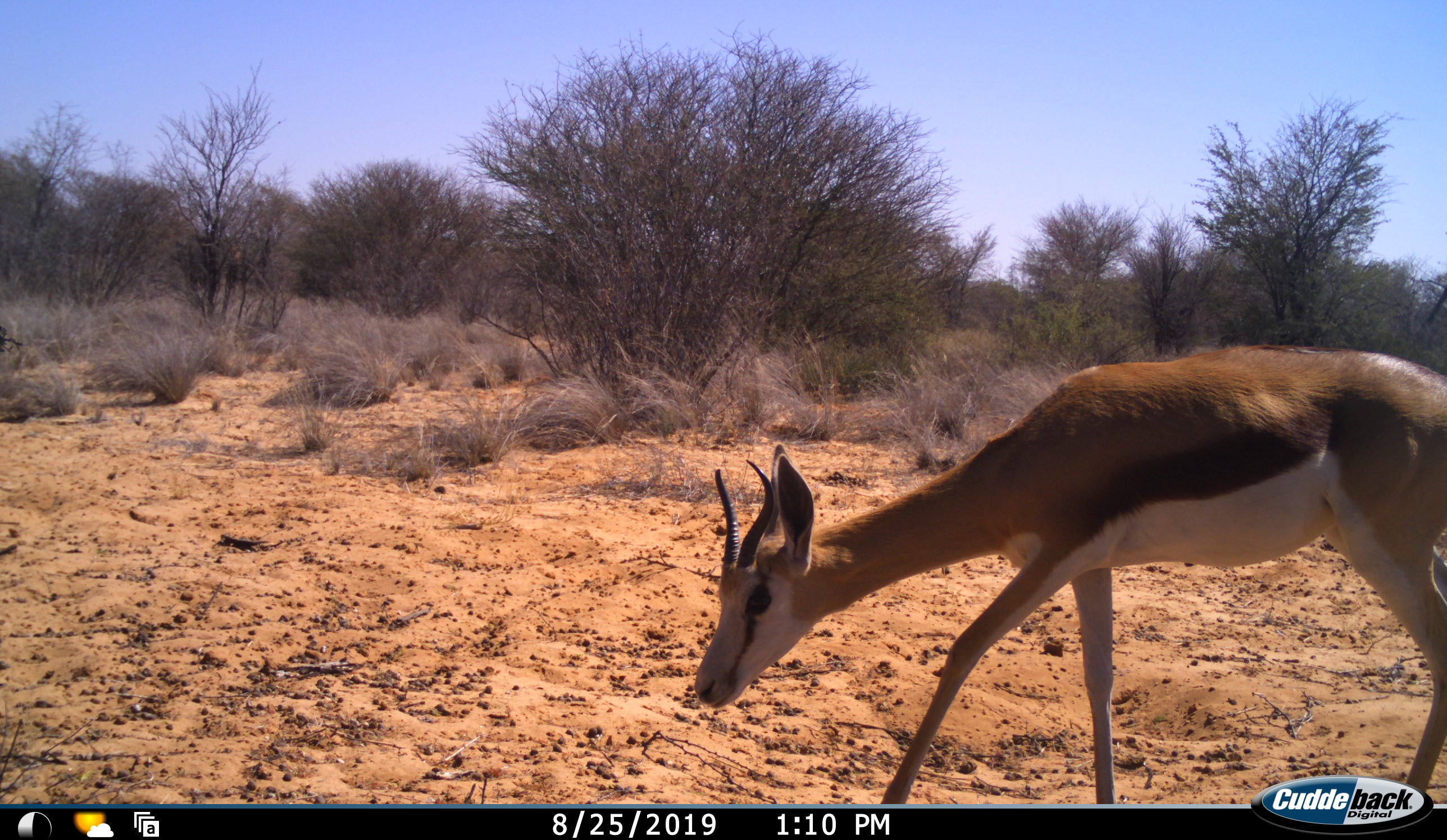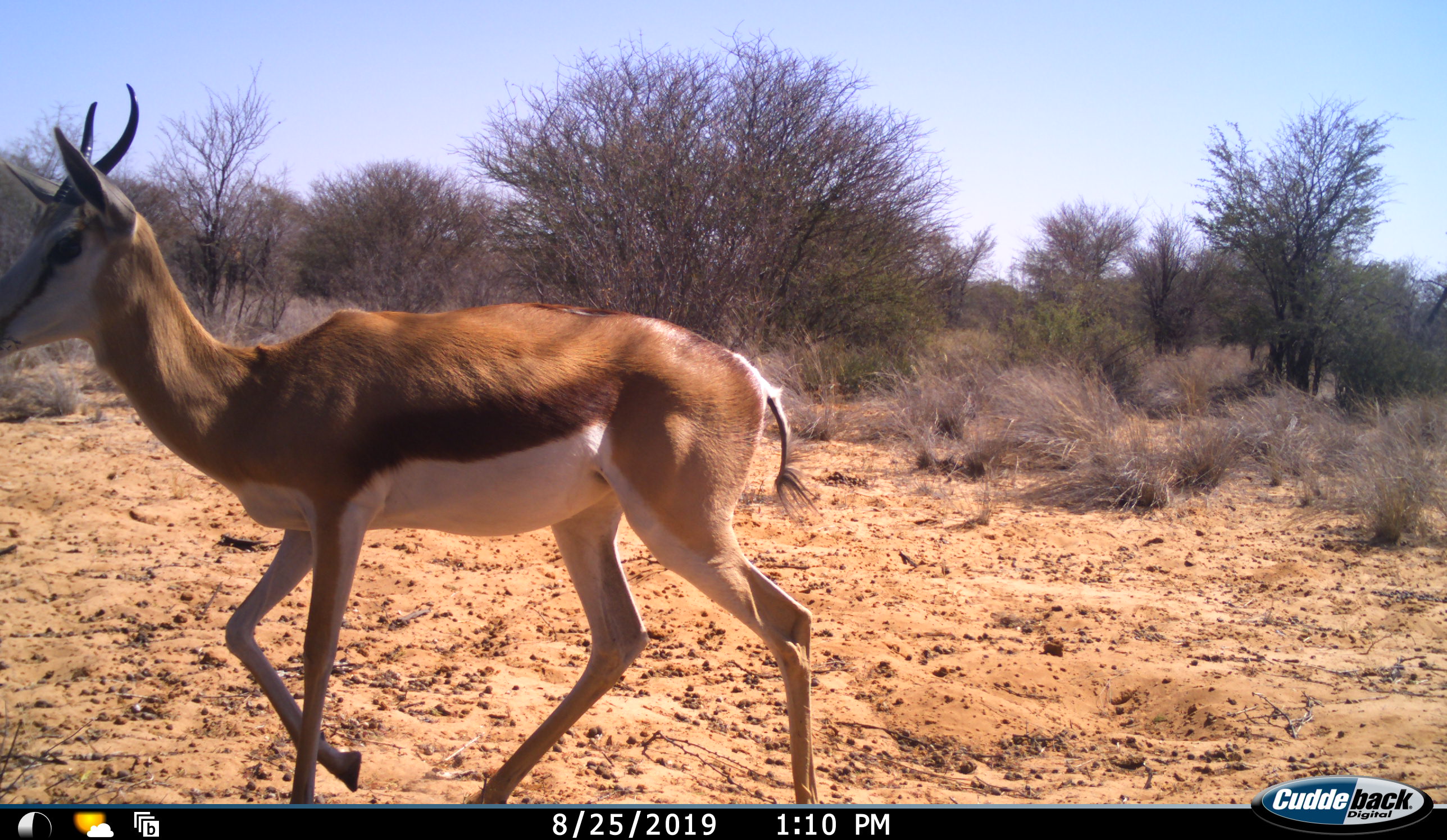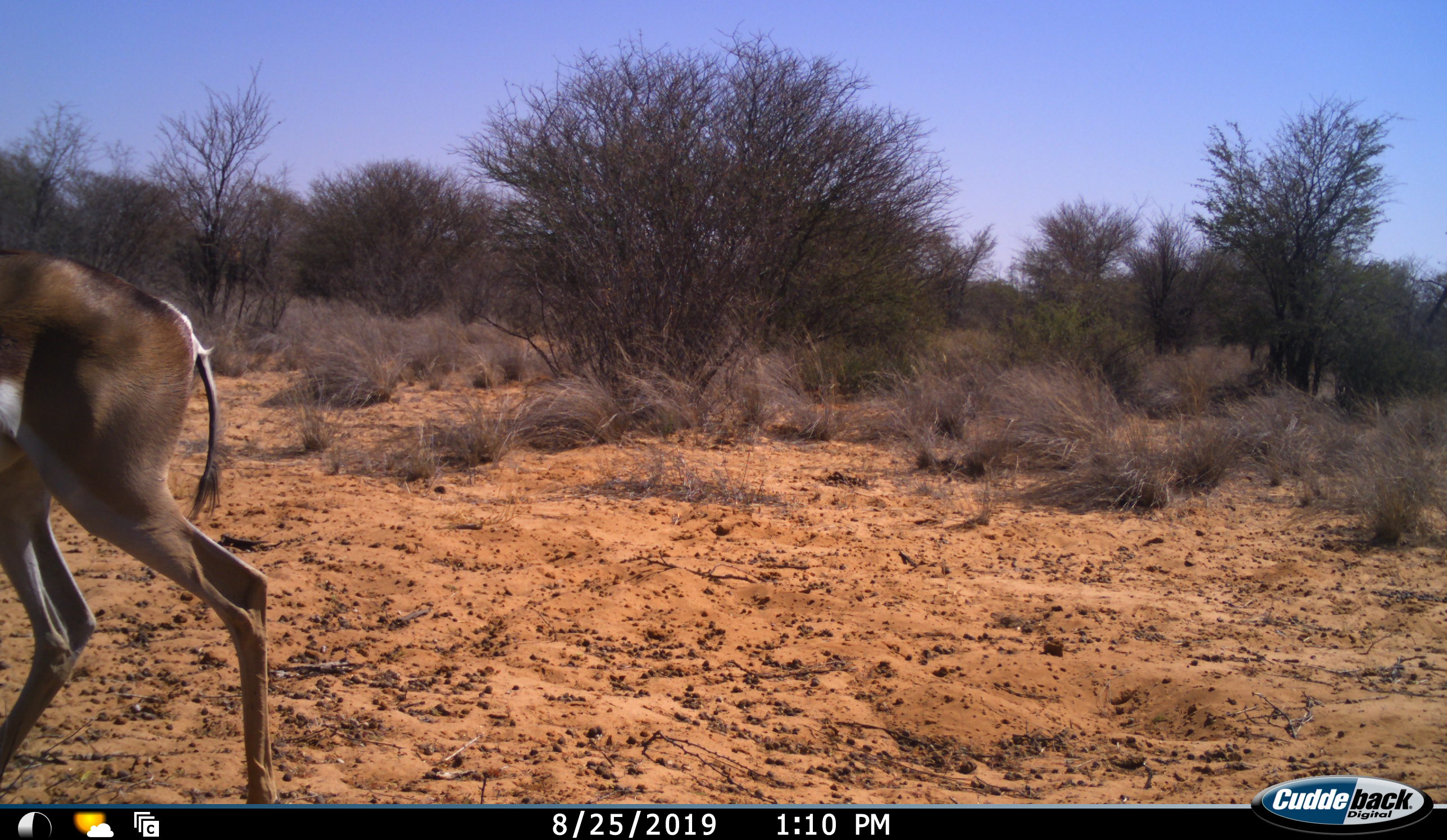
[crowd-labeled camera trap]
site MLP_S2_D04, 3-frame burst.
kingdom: Animalia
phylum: Chordata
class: Mammalia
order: Artiodactyla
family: Bovidae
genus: Antidorcas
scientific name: Antidorcas marsupialis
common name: springbok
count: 1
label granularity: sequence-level